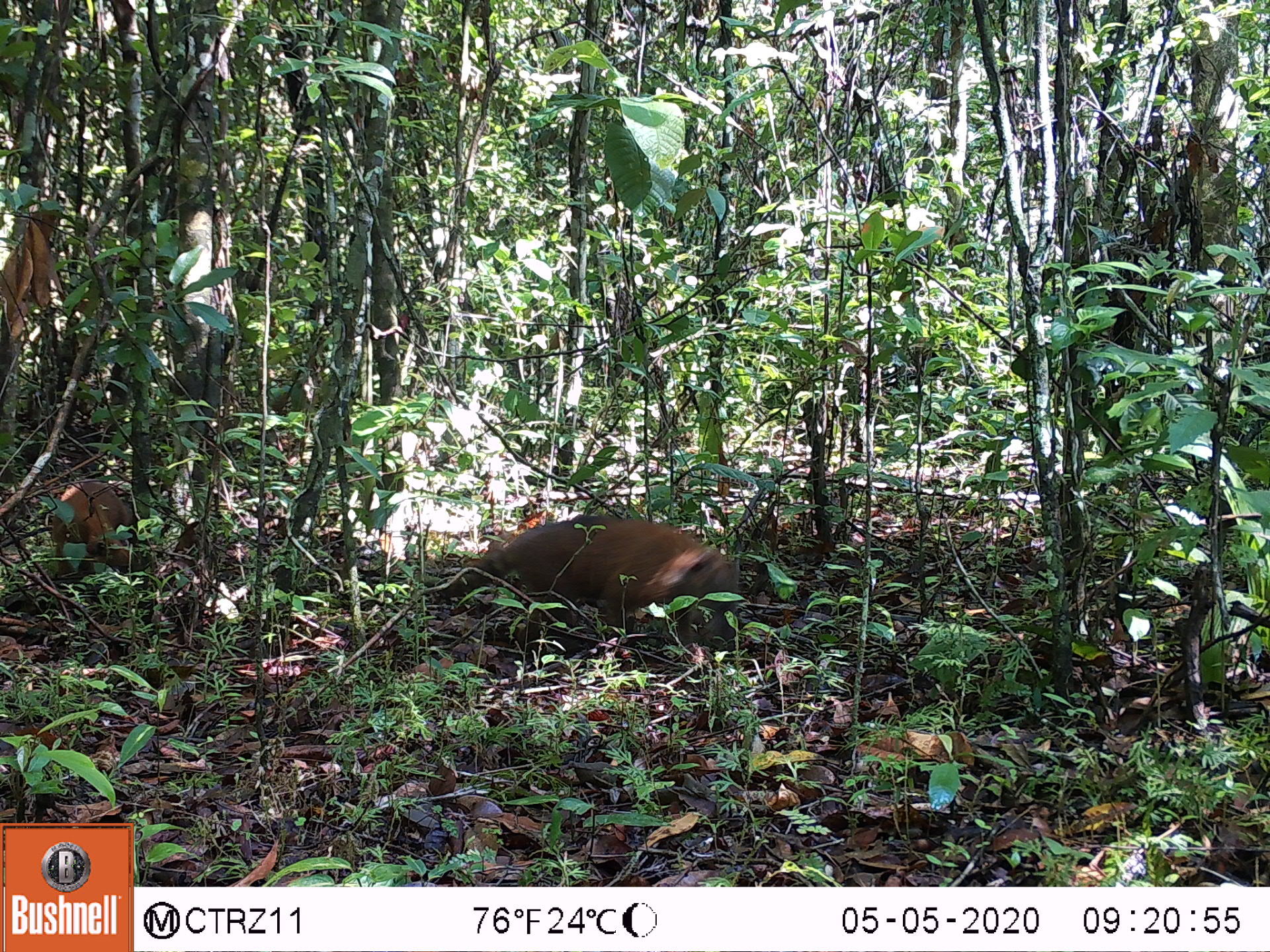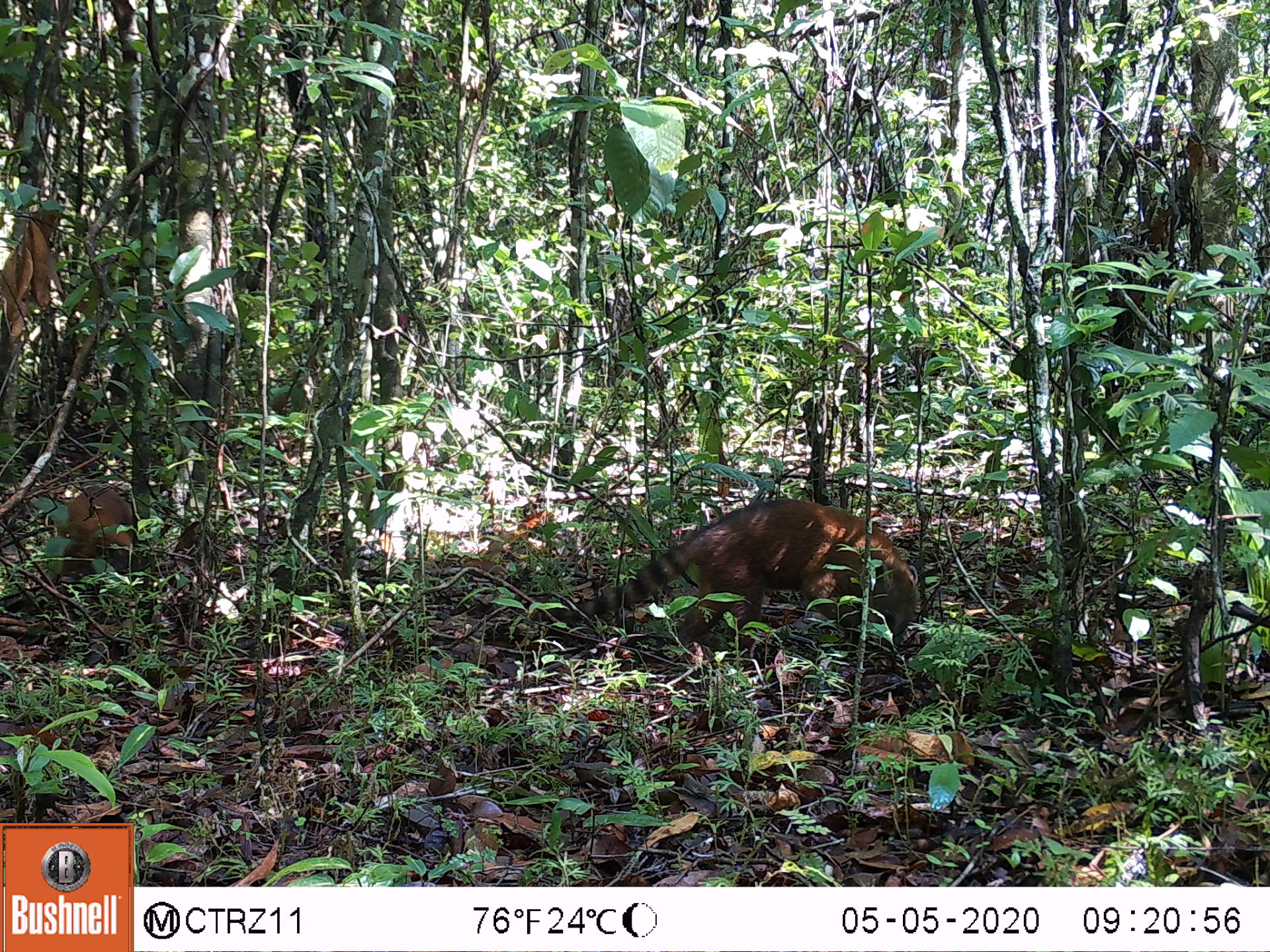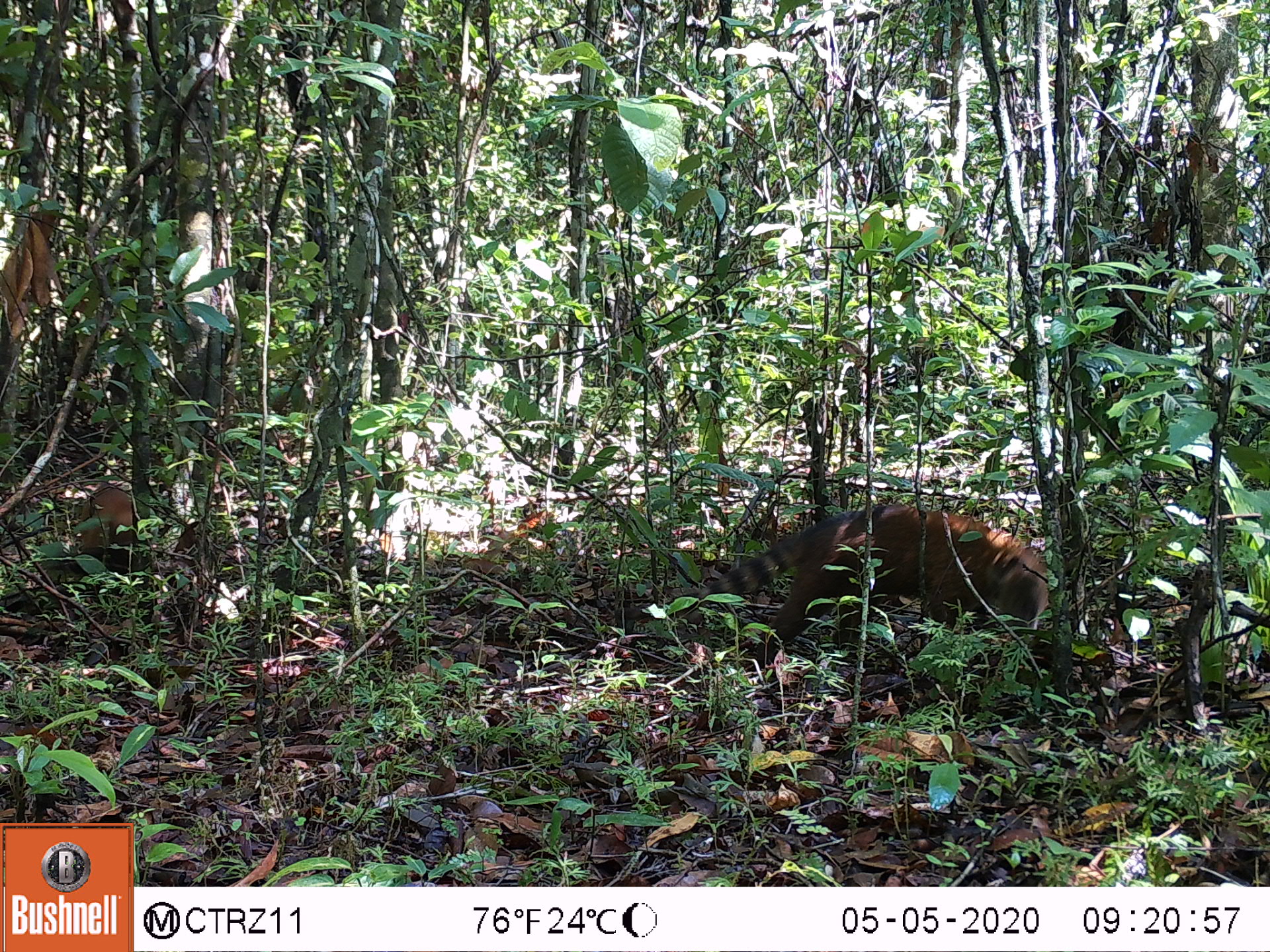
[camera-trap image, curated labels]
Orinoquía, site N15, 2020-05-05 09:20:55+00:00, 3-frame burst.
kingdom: Animalia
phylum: Chordata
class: Mammalia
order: Carnivora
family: Procyonidae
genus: Nasua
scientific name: Nasua nasua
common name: south american coati